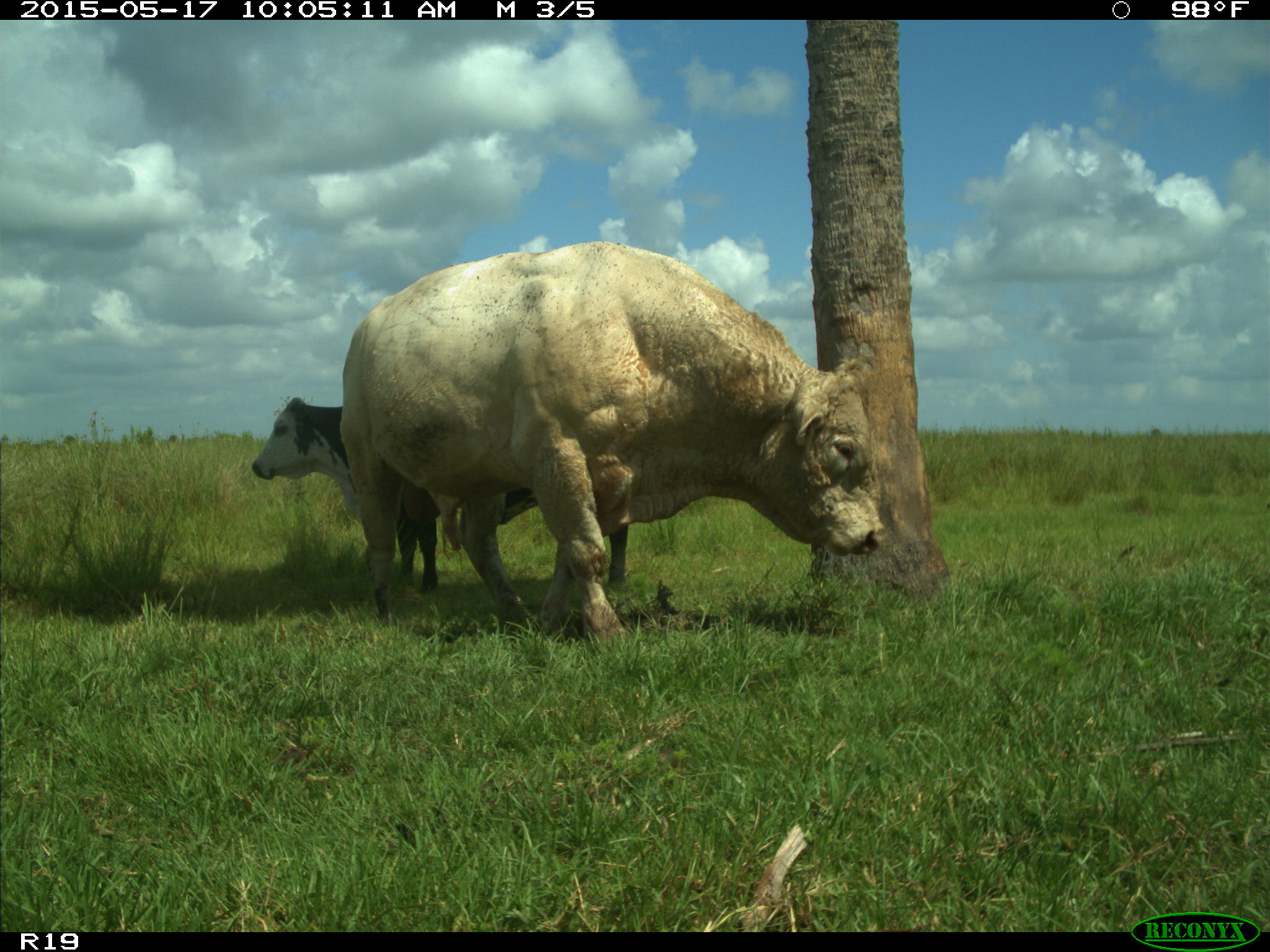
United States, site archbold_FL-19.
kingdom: Animalia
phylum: Chordata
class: Mammalia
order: Artiodactyla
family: Bovidae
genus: Bos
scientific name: Bos taurus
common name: domestic cow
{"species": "Bos taurus (domestic cow)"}